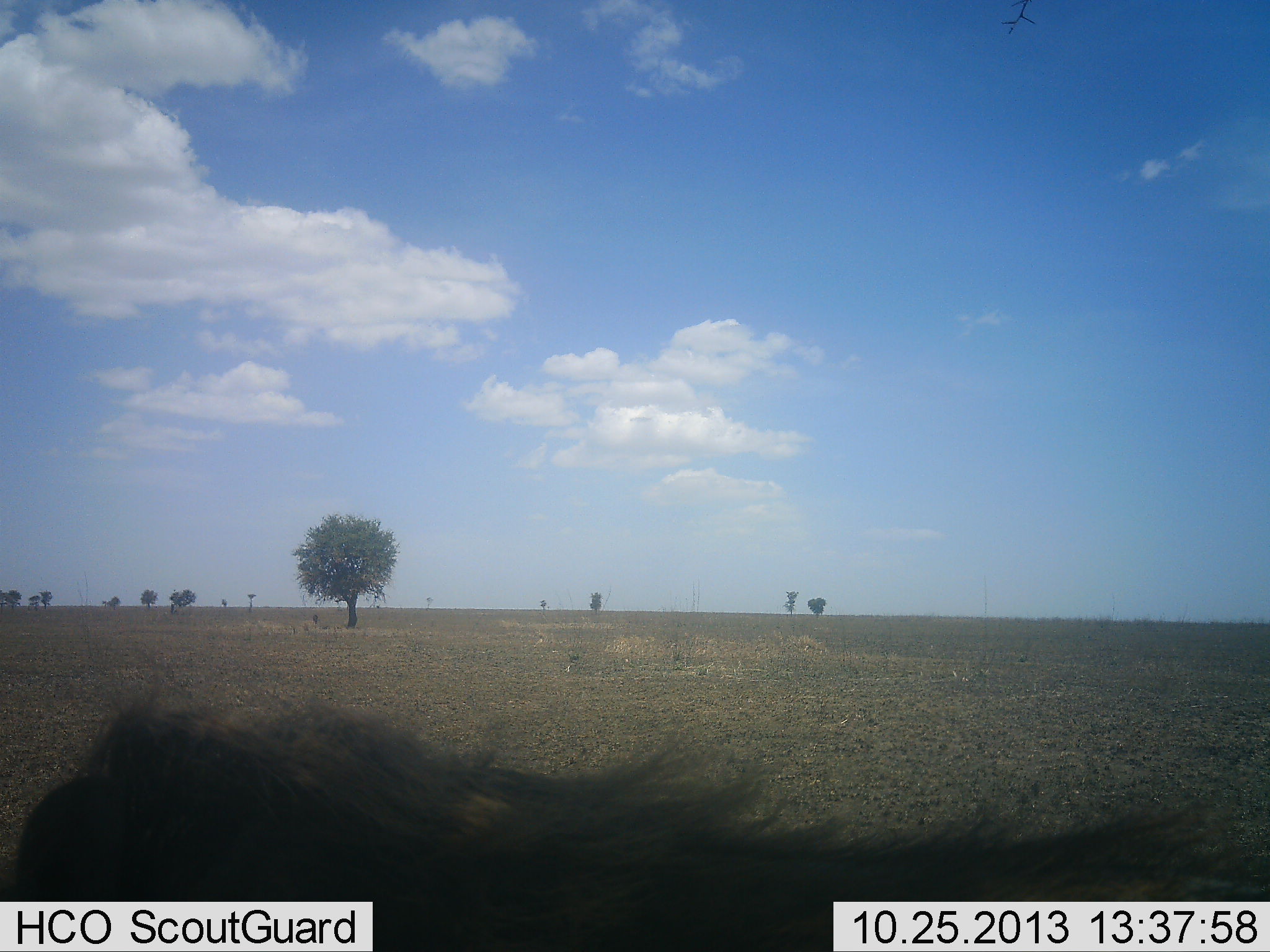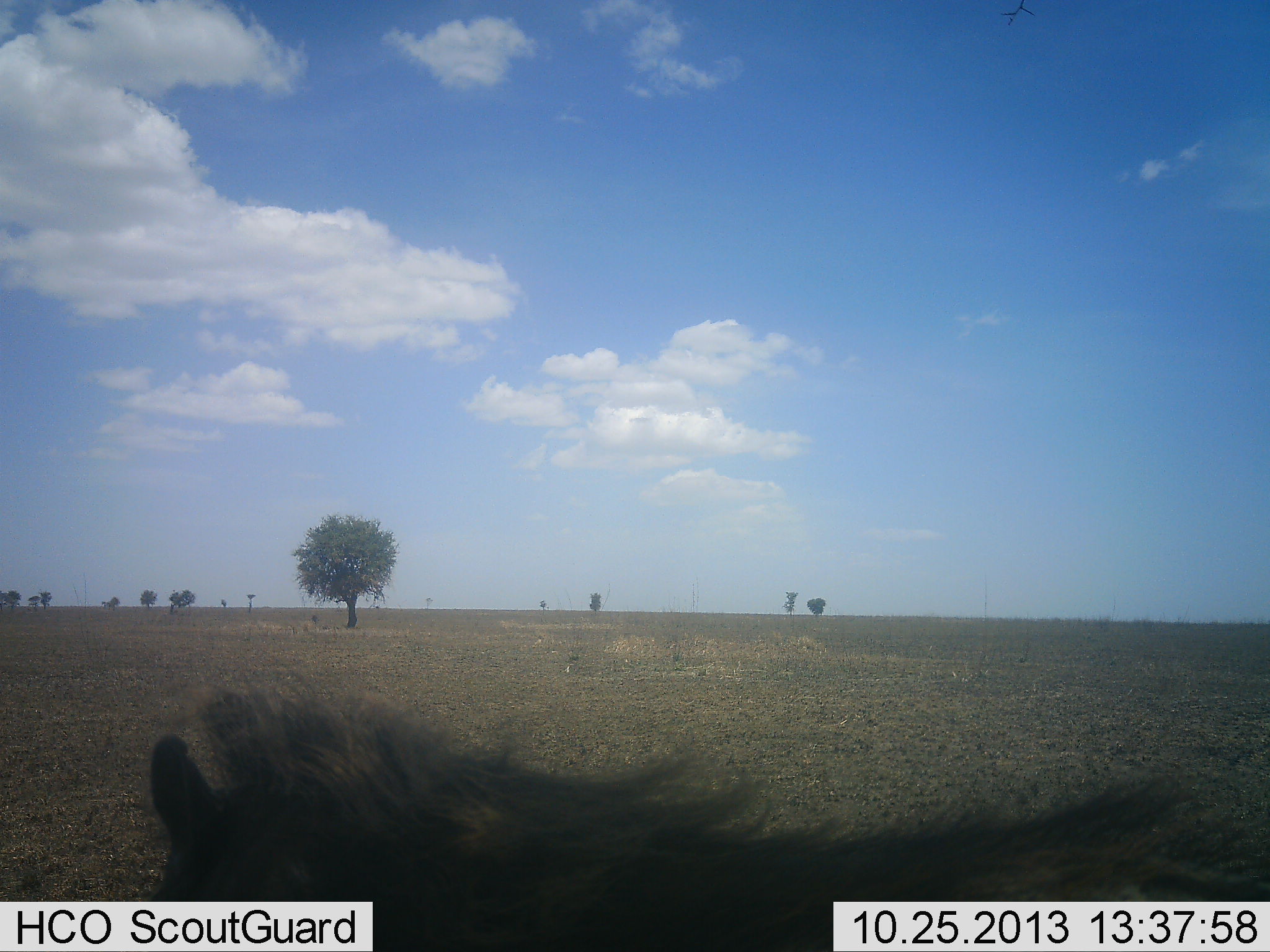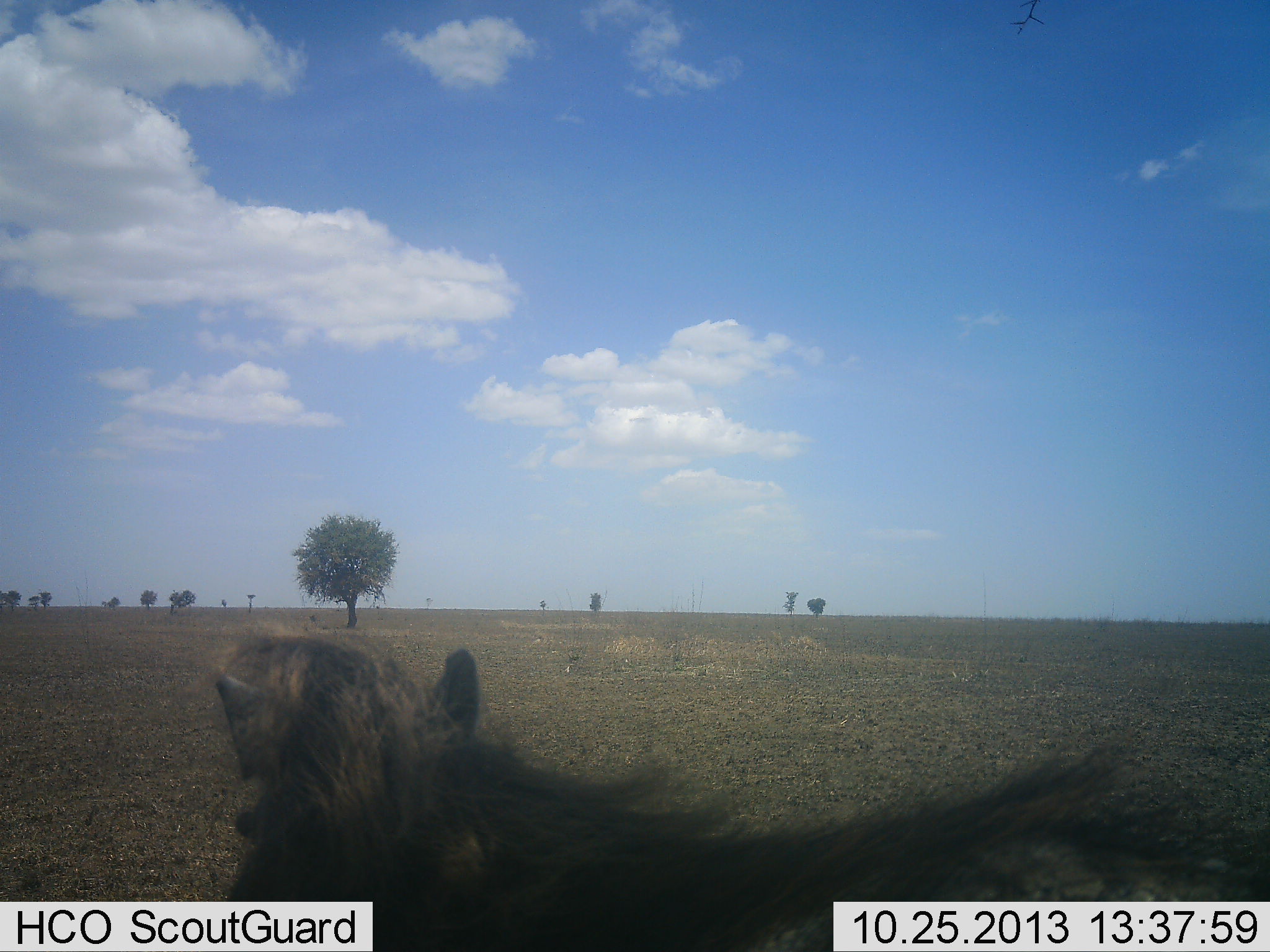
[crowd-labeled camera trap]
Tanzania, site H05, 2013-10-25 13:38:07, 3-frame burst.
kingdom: Animalia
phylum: Chordata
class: Mammalia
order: Artiodactyla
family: Suidae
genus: Phacochoerus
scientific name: Phacochoerus africanus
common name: warthog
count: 1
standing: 93%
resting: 0%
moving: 7%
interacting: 0%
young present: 0%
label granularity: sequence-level